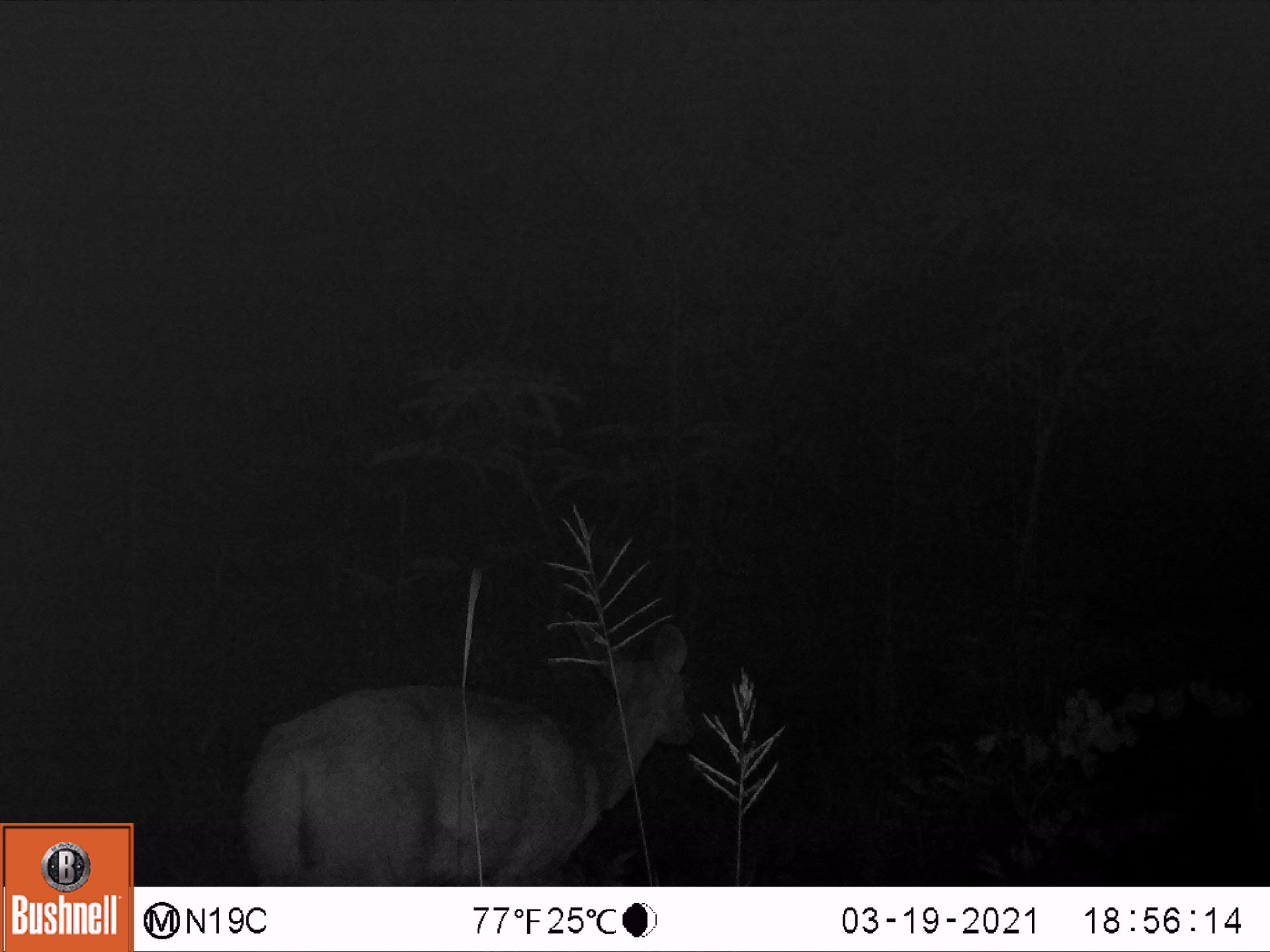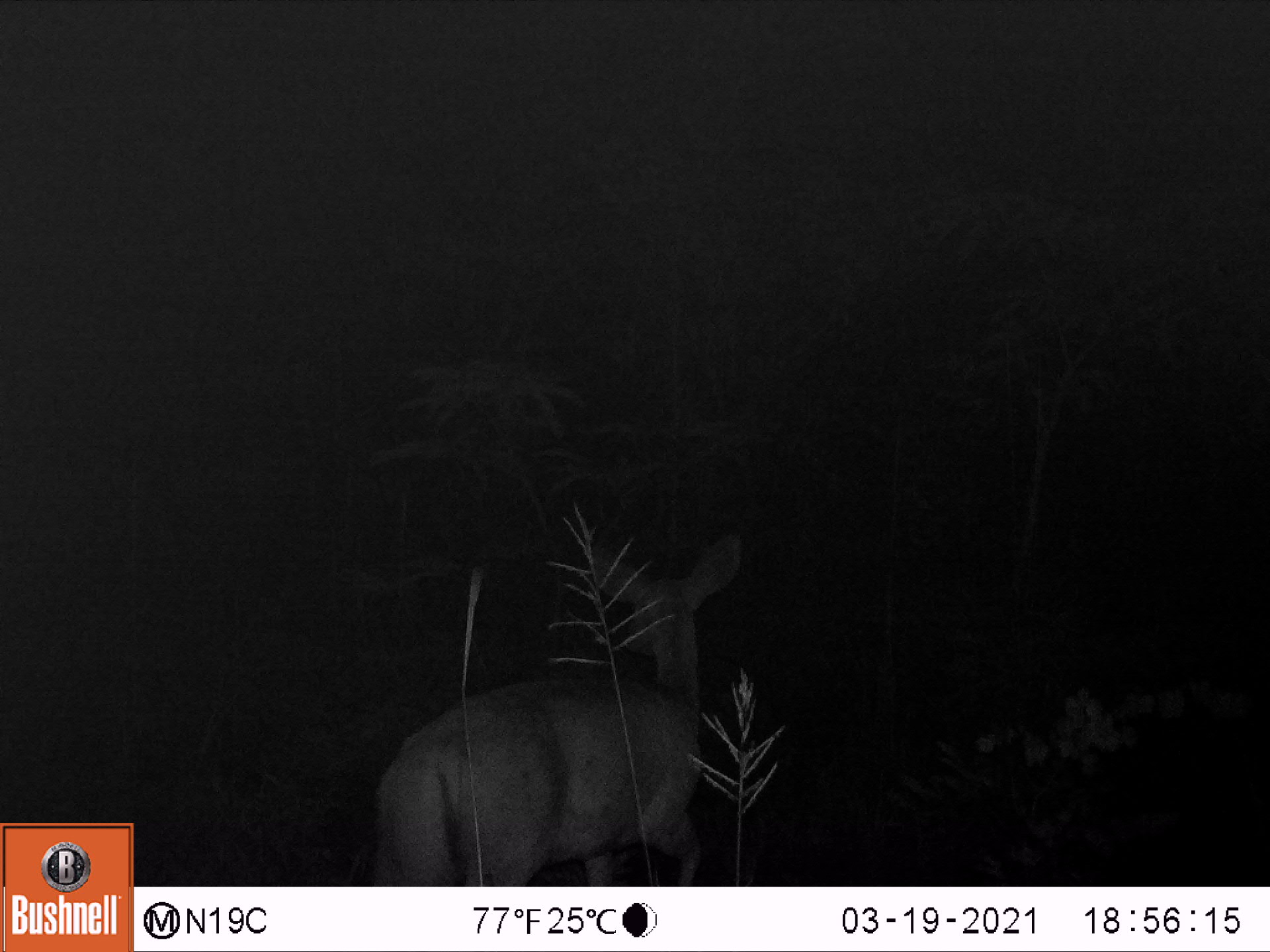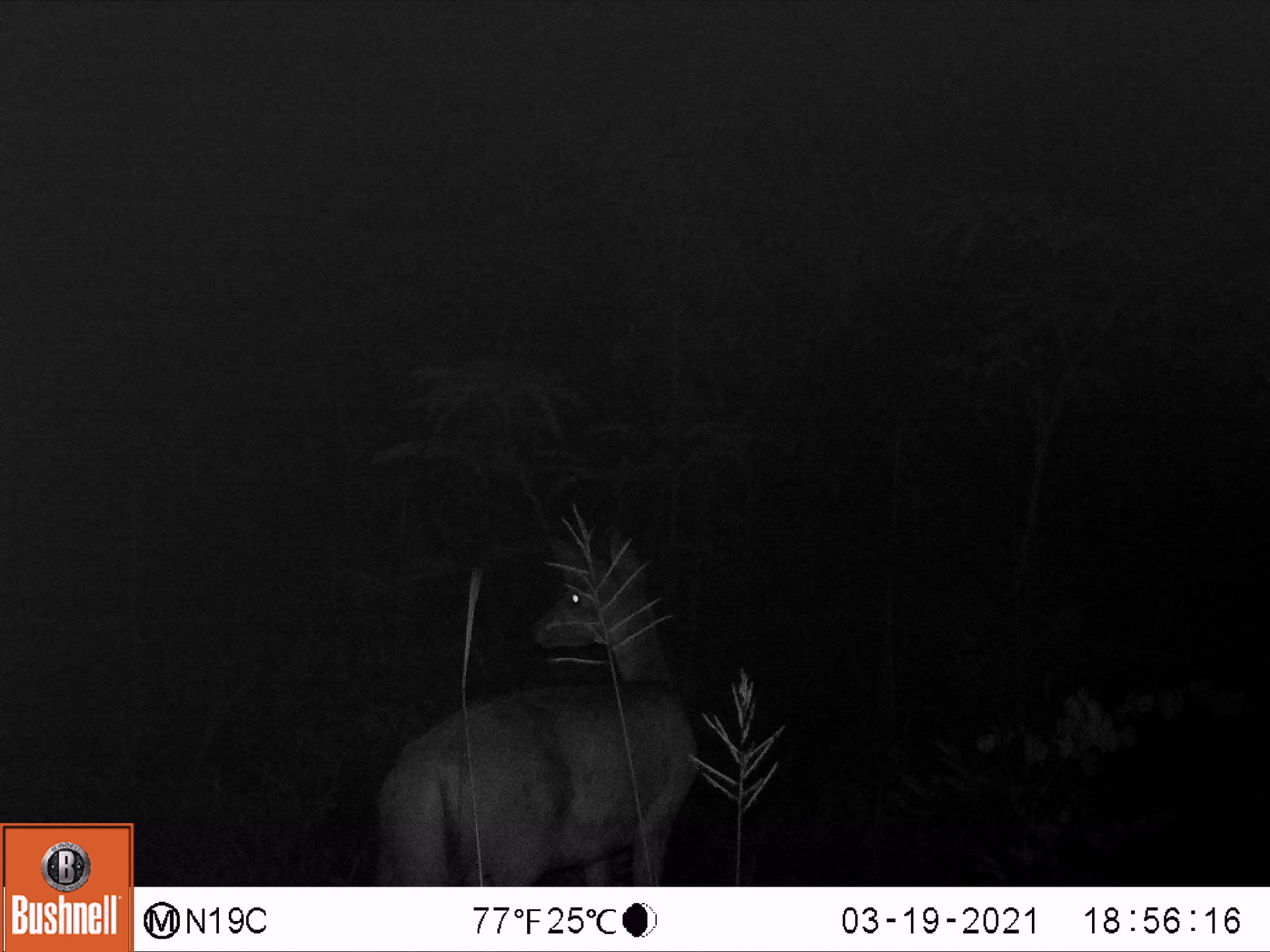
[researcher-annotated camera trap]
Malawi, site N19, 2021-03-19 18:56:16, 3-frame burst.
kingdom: Animalia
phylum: Chordata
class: Mammalia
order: Artiodactyla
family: Bovidae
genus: Tragelaphus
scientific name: Tragelaphus sylvaticus sylvaticus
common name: cape bushbuck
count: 1